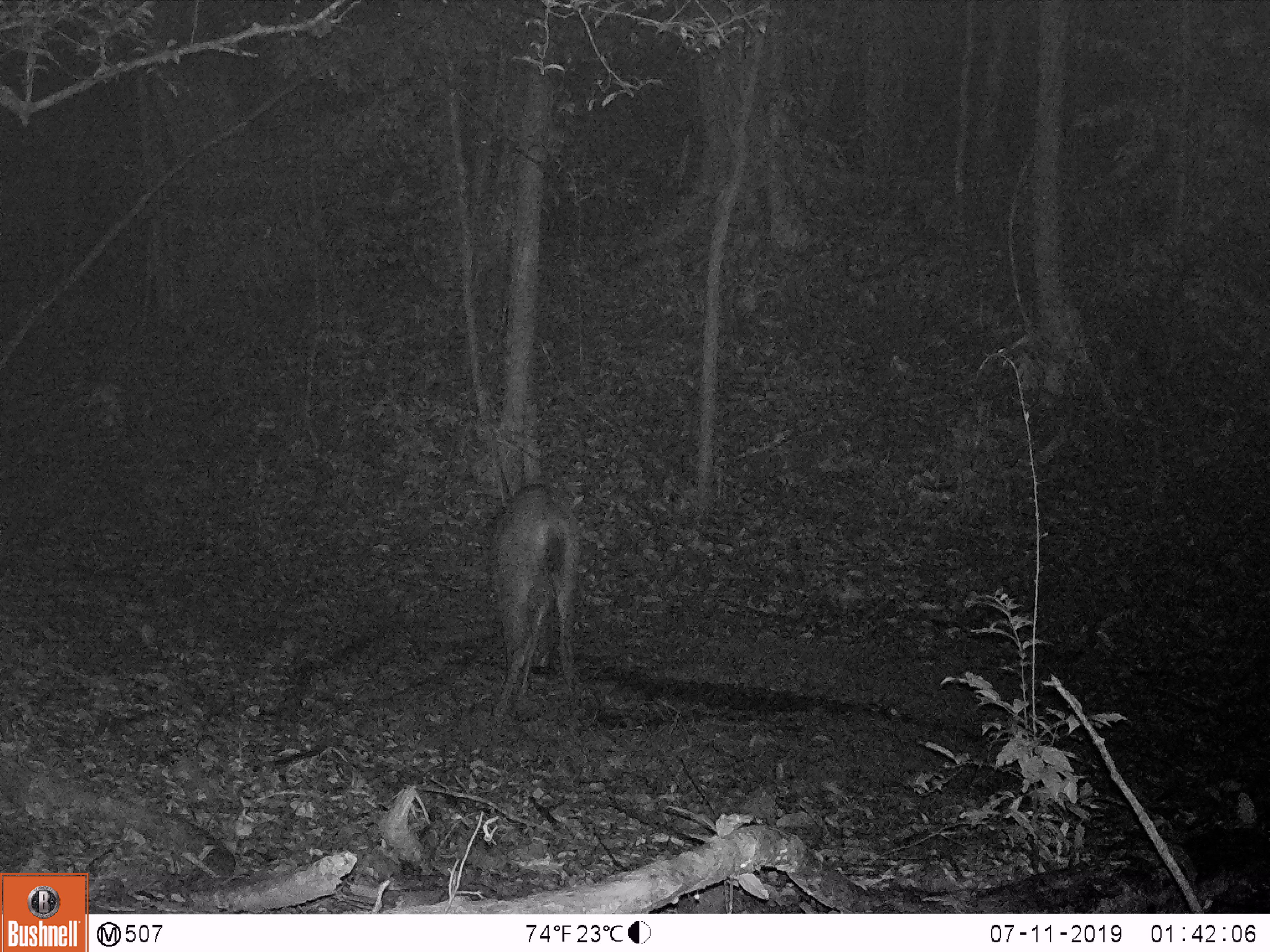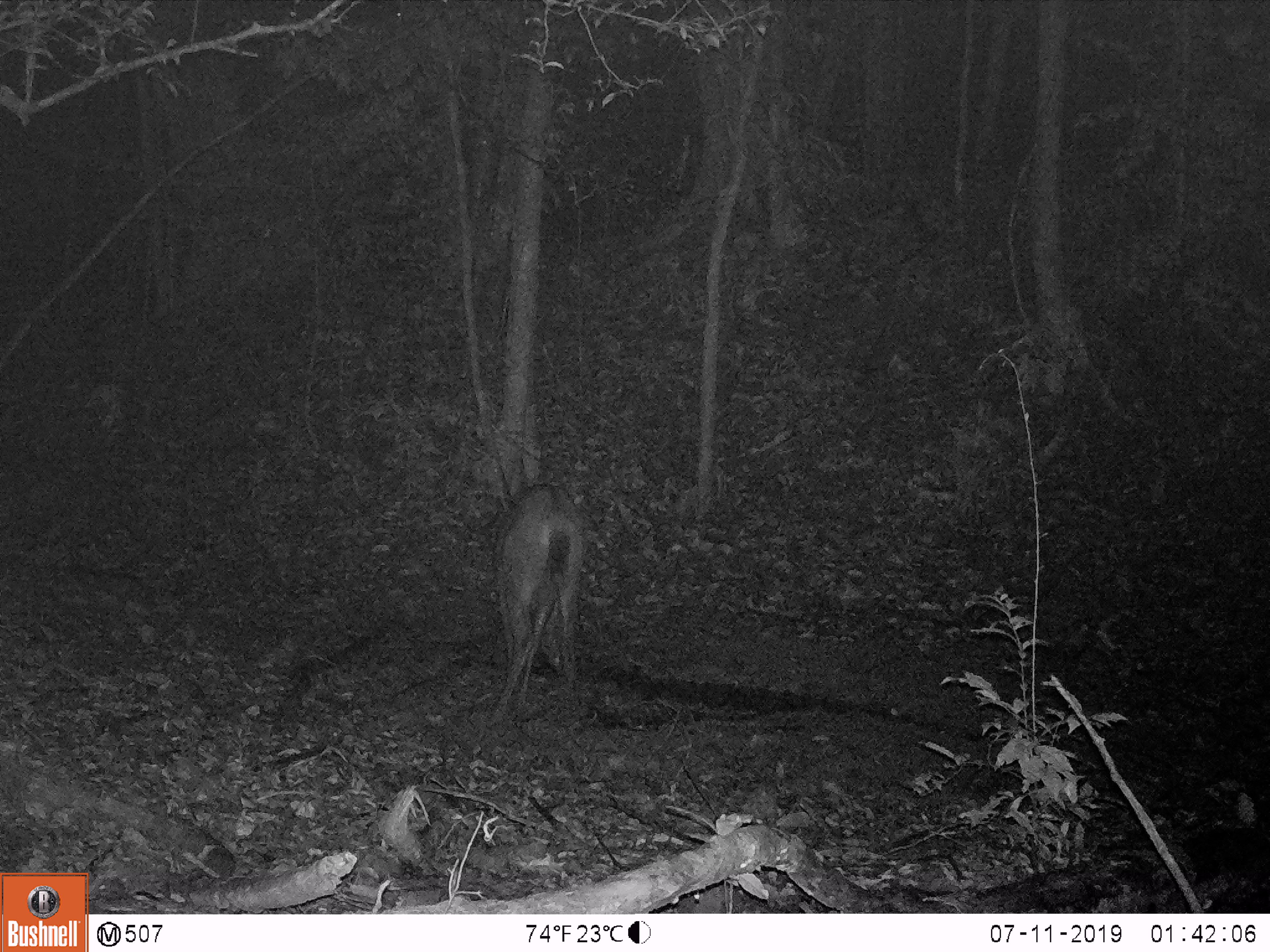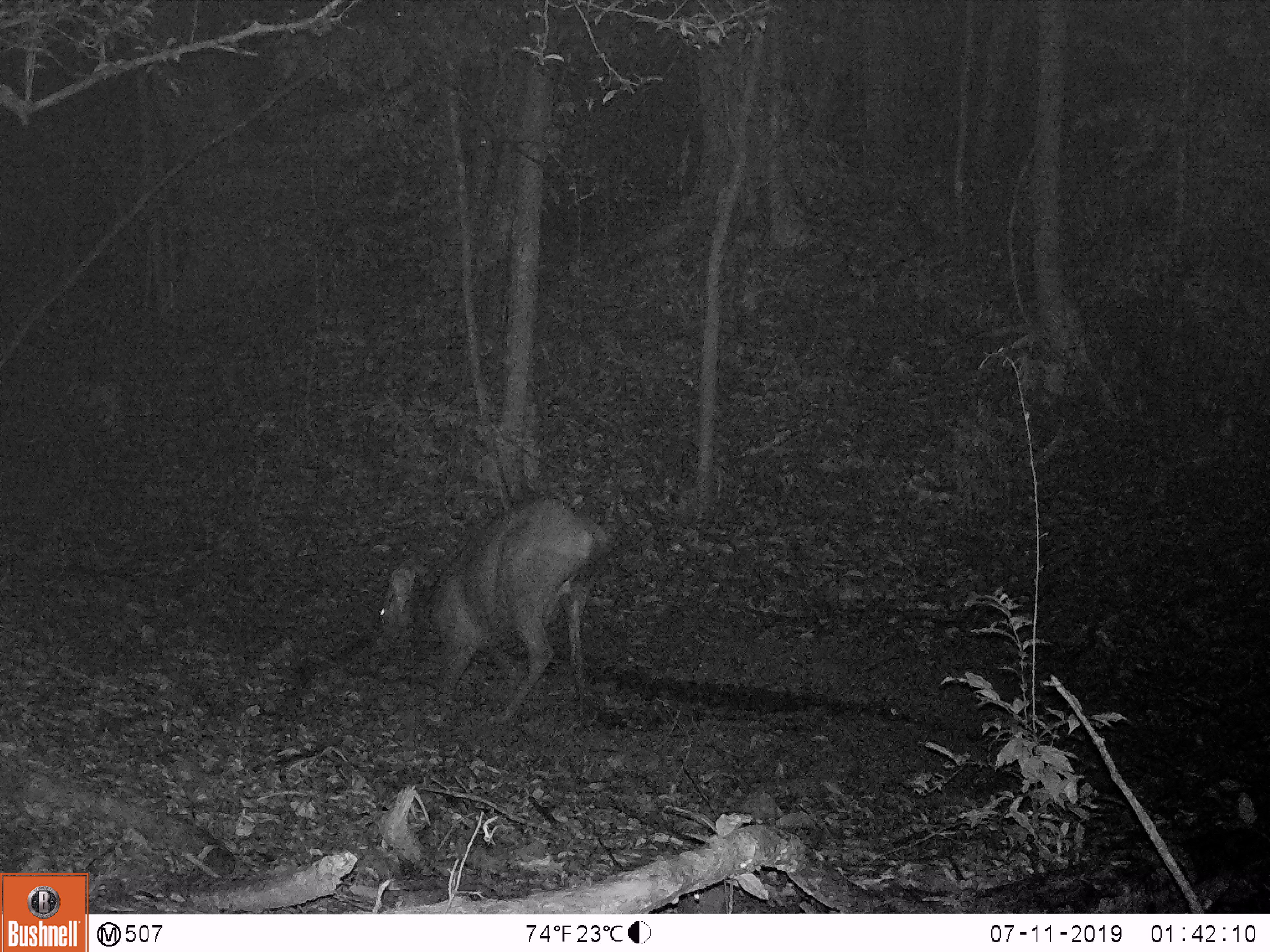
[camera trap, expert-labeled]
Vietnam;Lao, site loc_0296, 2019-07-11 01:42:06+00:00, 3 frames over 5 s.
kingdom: Animalia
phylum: Chordata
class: Mammalia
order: Artiodactyla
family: Cervidae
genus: Rusa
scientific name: Rusa unicolor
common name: sambar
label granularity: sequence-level